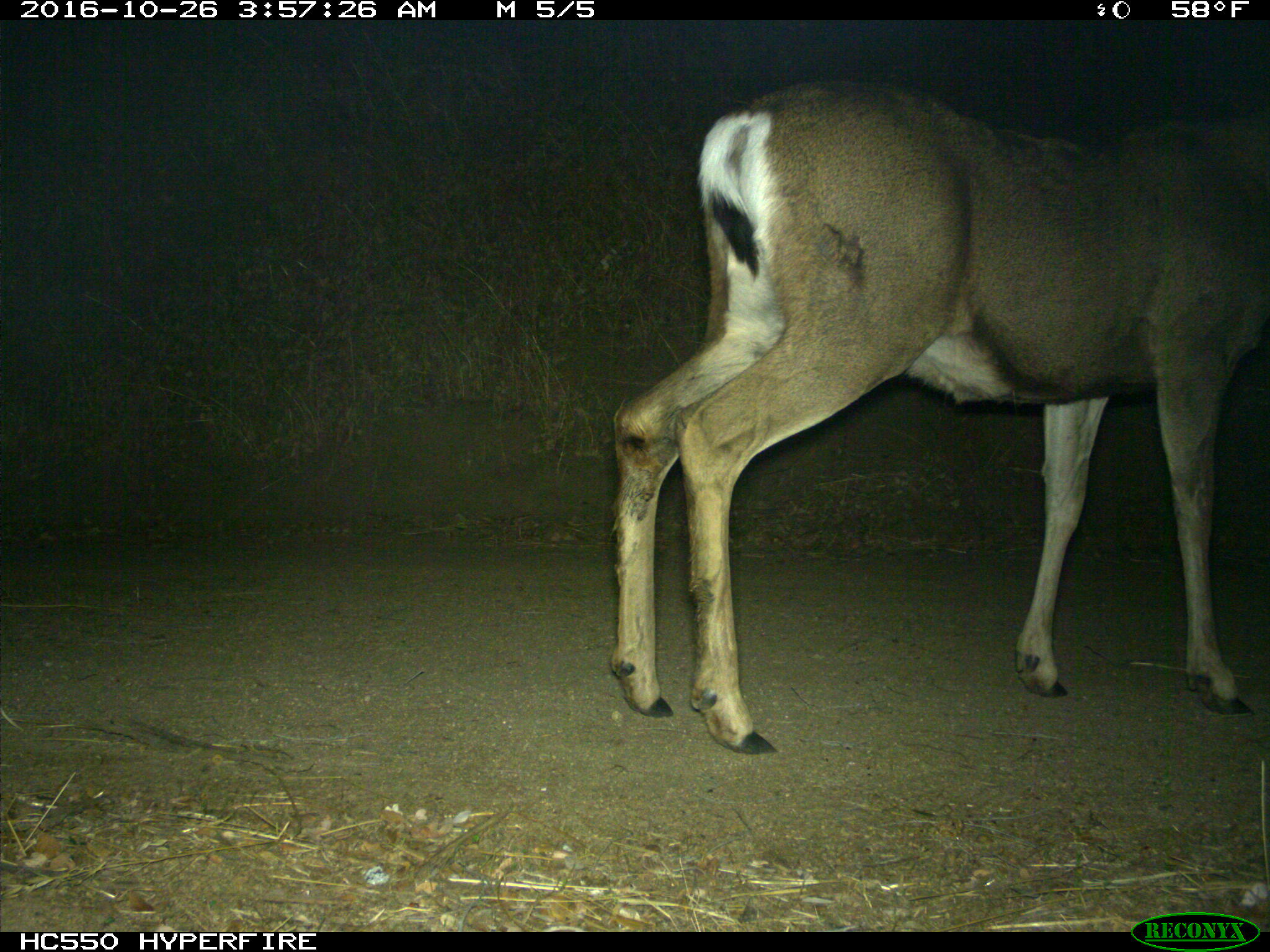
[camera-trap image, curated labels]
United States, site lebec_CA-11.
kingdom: Animalia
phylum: Chordata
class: Mammalia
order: Artiodactyla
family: Cervidae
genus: Odocoileus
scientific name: Odocoileus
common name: deer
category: unidentified deer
Unidentified deer (deer) (Odocoileus).